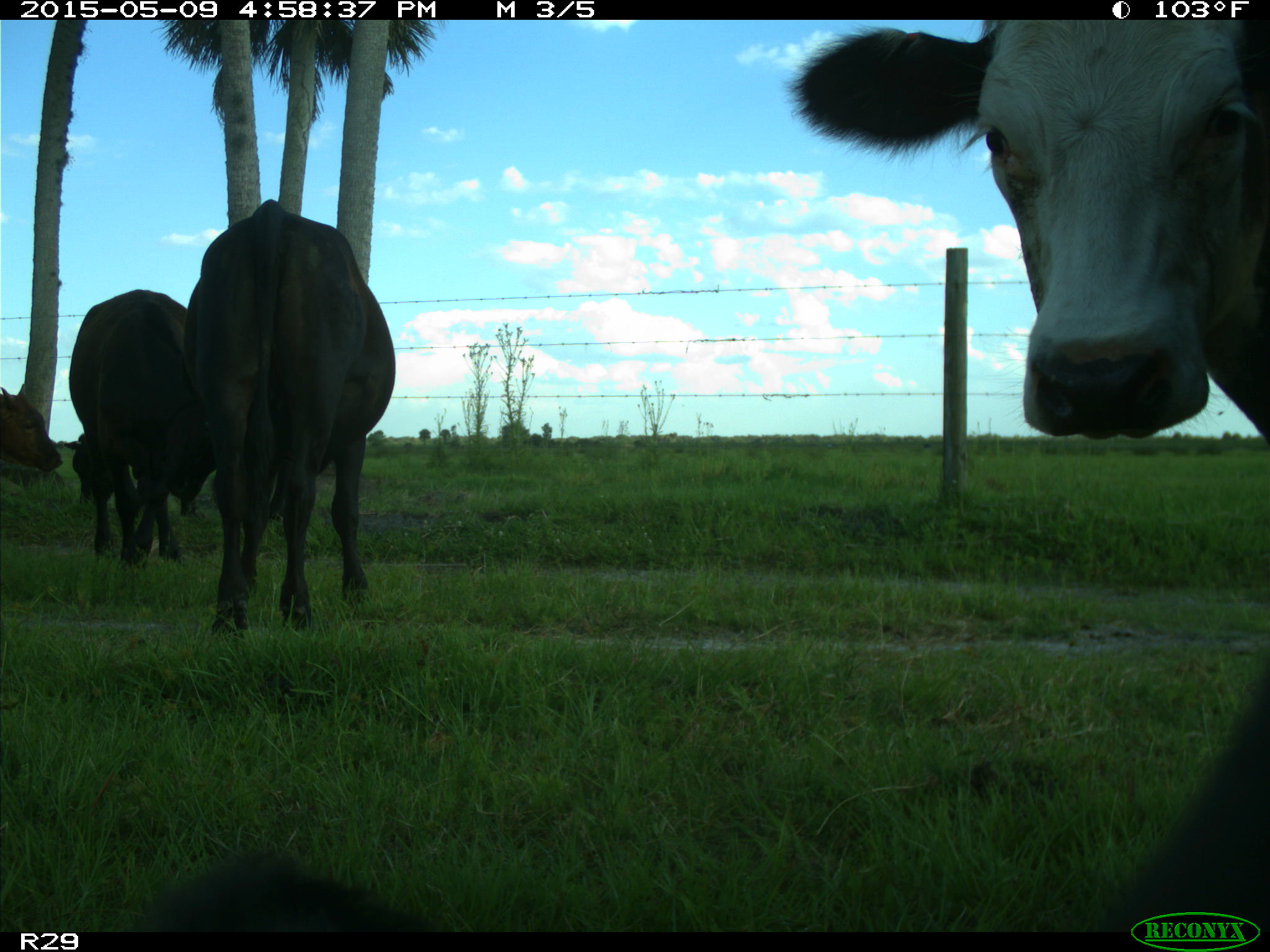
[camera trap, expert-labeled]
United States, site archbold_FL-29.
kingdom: Animalia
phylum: Chordata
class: Mammalia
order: Artiodactyla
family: Bovidae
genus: Bos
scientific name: Bos taurus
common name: domestic cow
Bos taurus (domestic cow).